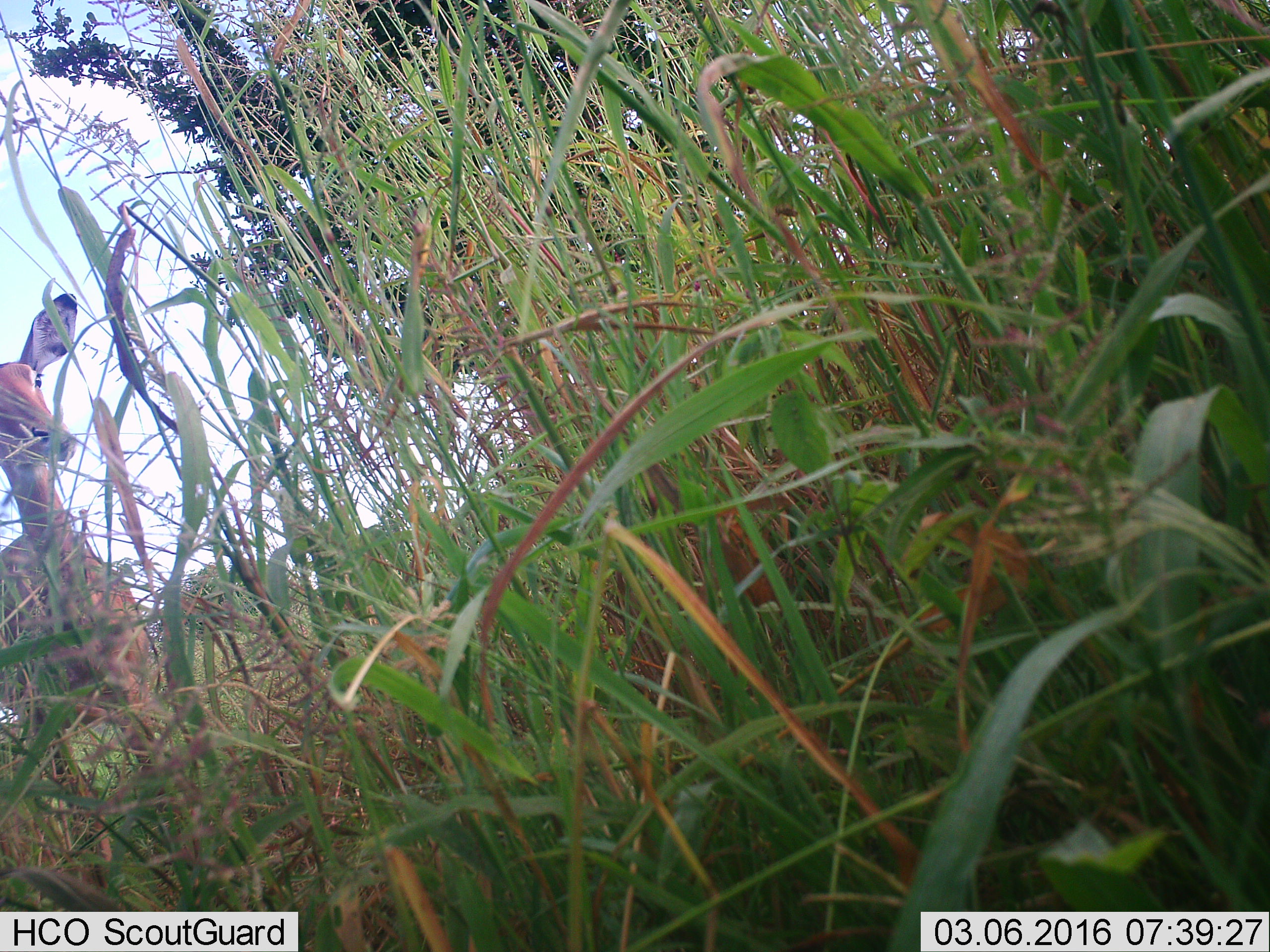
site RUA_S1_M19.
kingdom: Animalia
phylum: Chordata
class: Mammalia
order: Artiodactyla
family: Bovidae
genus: Aepyceros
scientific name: Aepyceros melampus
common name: impala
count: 1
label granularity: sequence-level